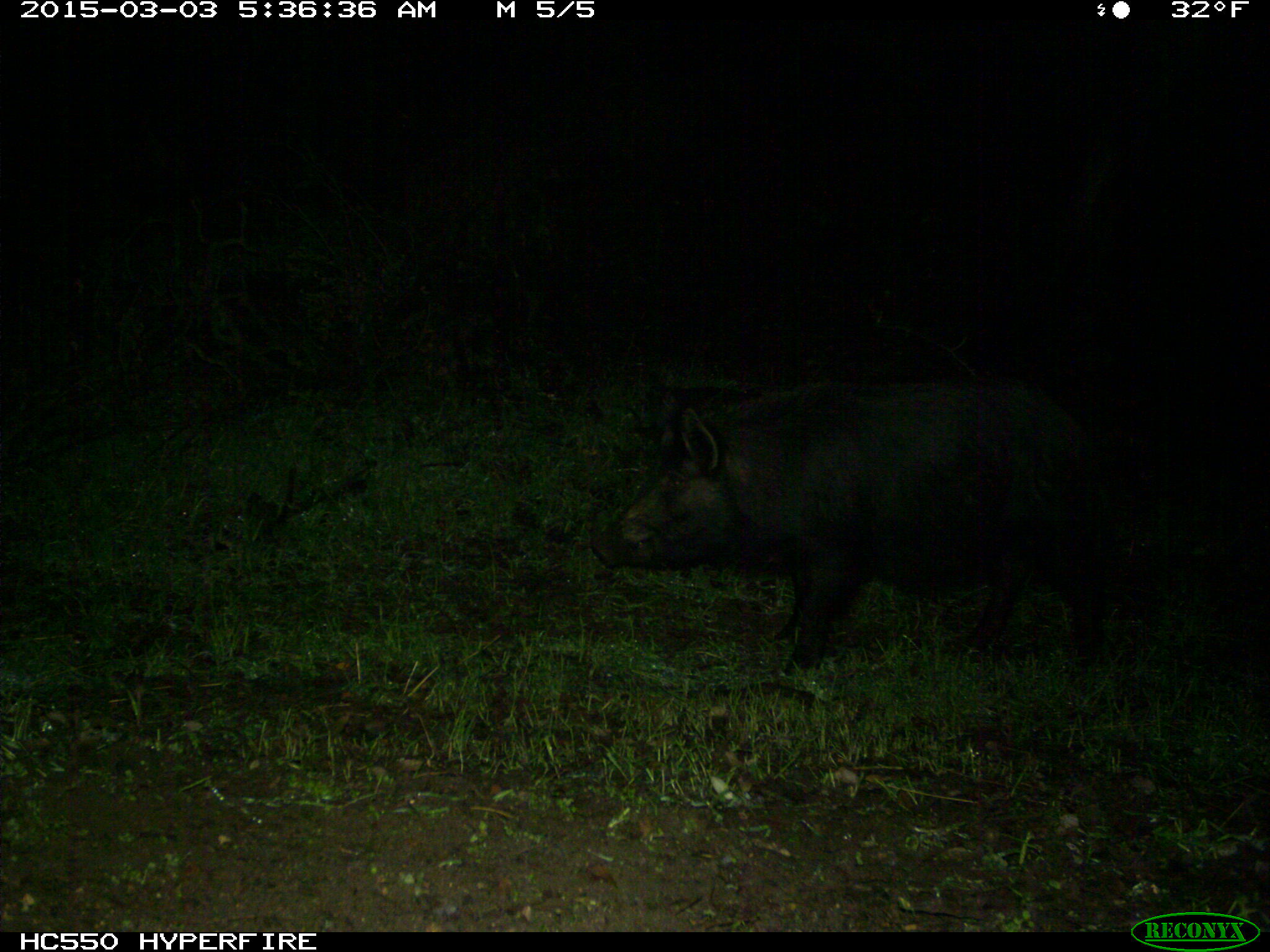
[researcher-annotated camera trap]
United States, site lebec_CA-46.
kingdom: Animalia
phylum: Chordata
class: Mammalia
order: Artiodactyla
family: Suidae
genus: Sus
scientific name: Sus scrofa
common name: wild boar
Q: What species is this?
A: Sus scrofa (wild boar).